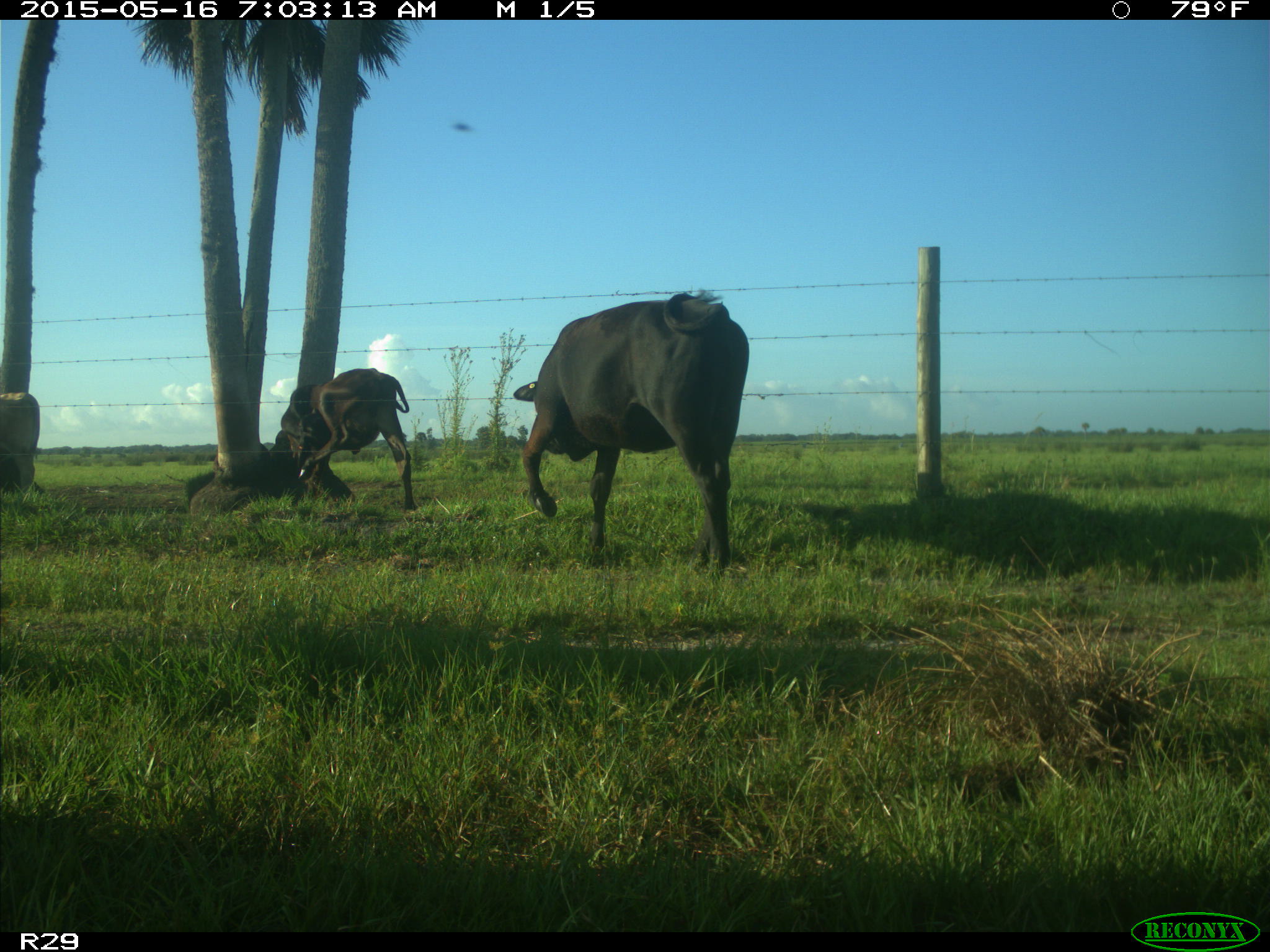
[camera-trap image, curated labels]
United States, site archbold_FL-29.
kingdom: Animalia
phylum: Chordata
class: Mammalia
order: Artiodactyla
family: Bovidae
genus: Bos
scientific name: Bos taurus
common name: domestic cow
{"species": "Bos taurus (domestic cow)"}